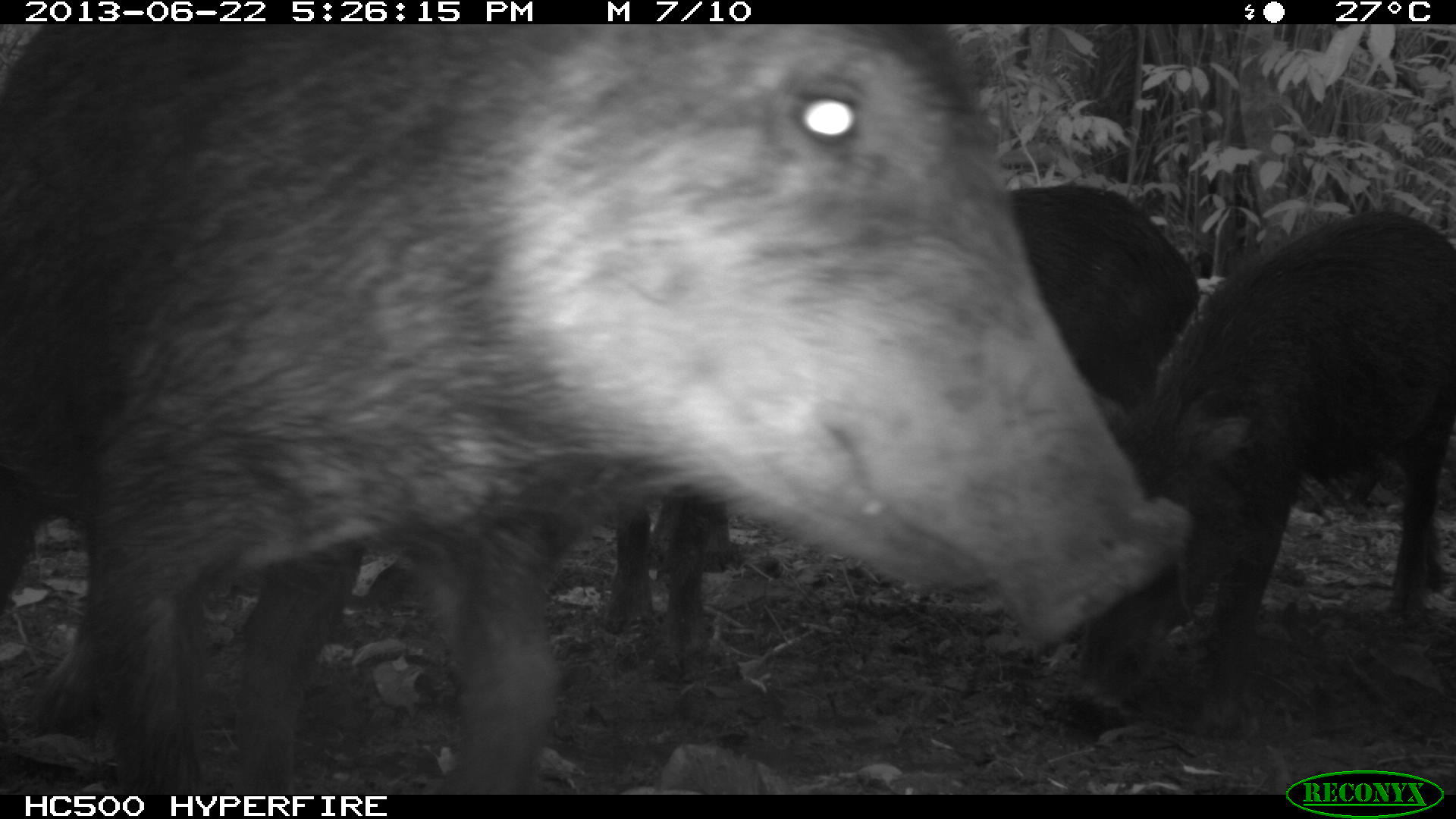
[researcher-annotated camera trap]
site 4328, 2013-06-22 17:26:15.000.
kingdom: Animalia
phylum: Chordata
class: Mammalia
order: Artiodactyla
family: Tayassuidae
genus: Tayassu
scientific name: Tayassu pecari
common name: white-lipped peccary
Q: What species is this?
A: Tayassu pecari (white-lipped peccary).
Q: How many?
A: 13.